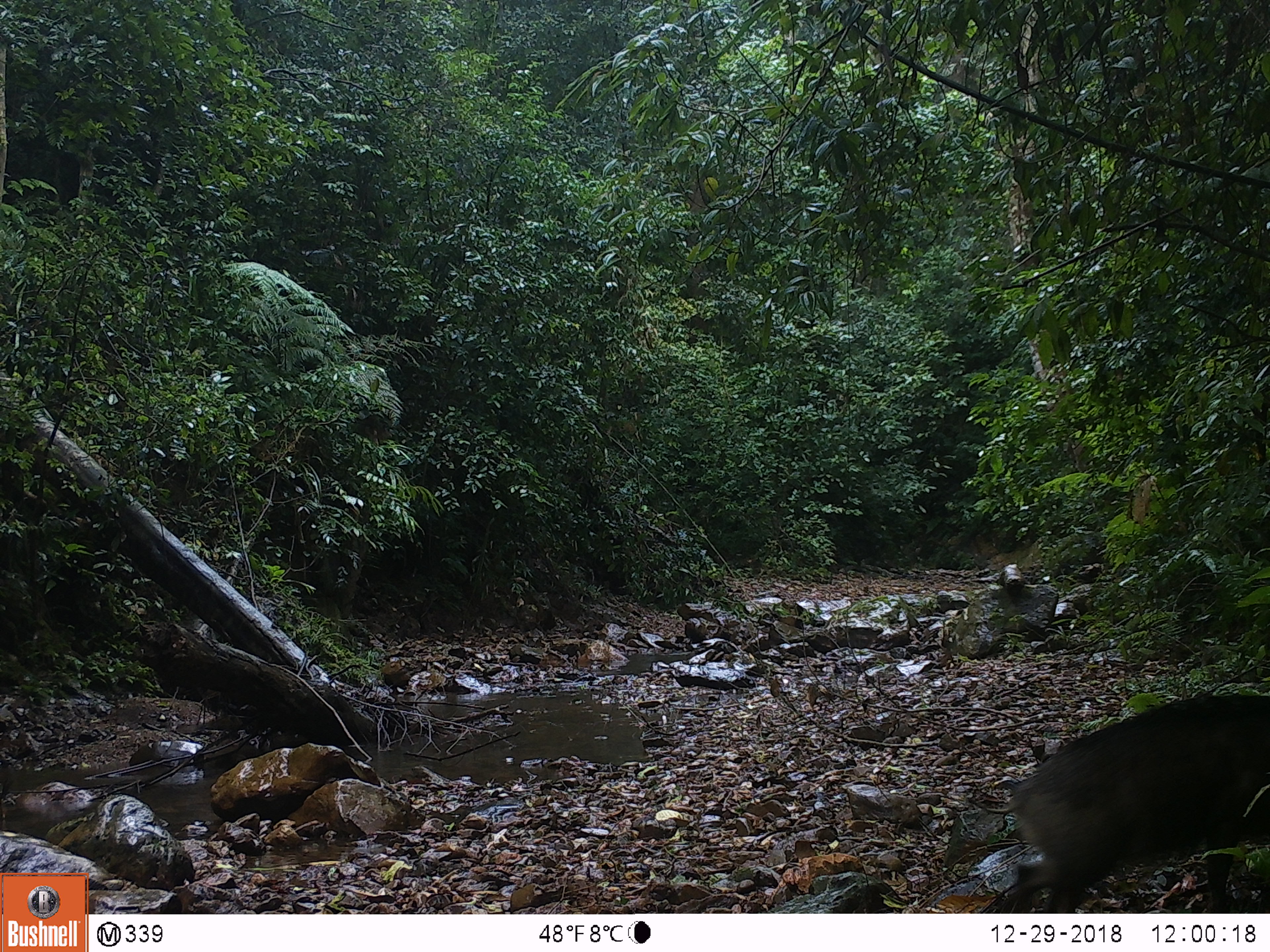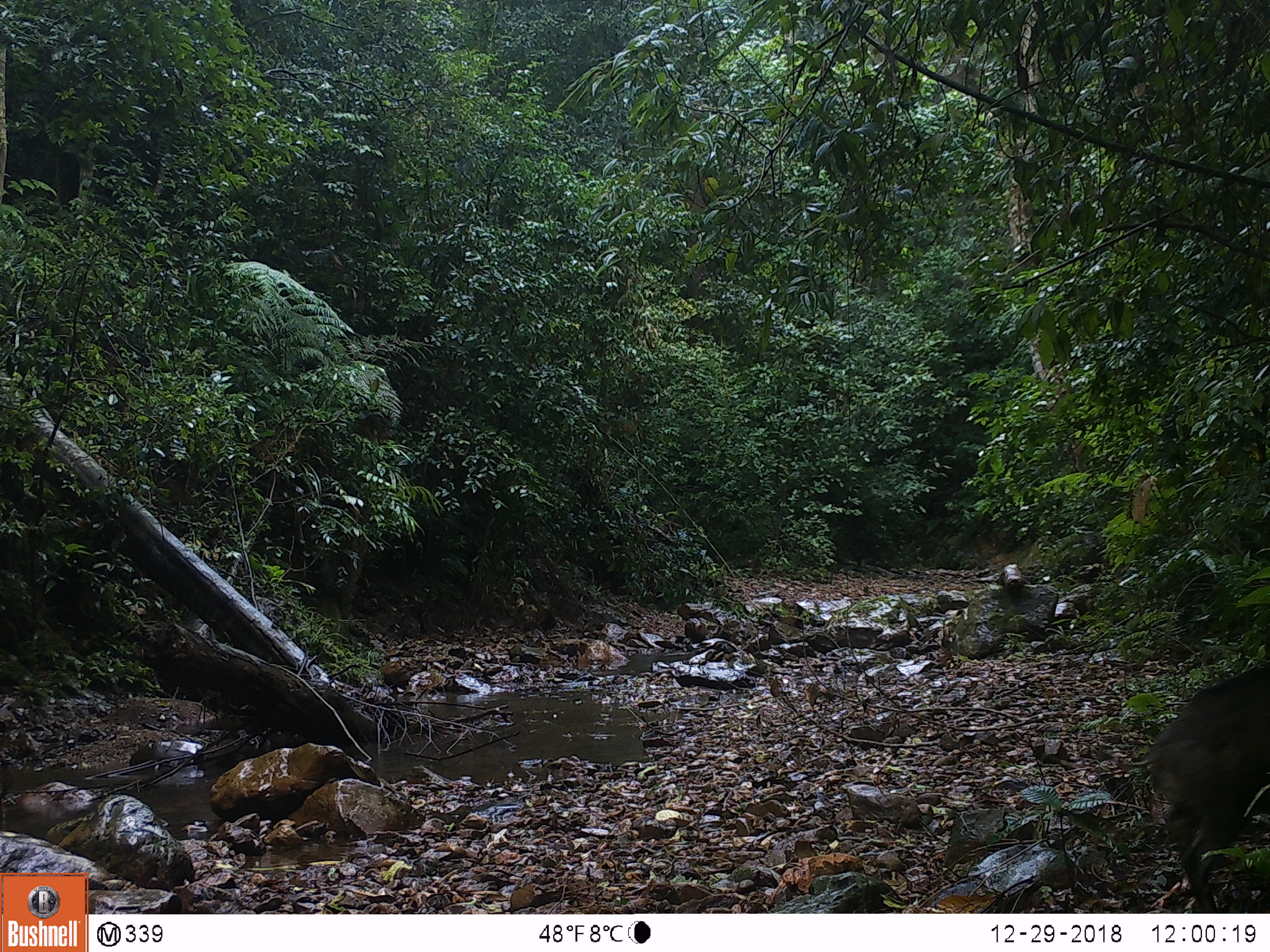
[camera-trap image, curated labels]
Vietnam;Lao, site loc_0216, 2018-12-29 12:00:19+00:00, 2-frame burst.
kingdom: Animalia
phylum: Chordata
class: Mammalia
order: Artiodactyla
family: Suidae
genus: Sus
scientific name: Sus scrofa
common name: eurasian wild pig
Eurasian wild pig (Sus scrofa). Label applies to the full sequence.